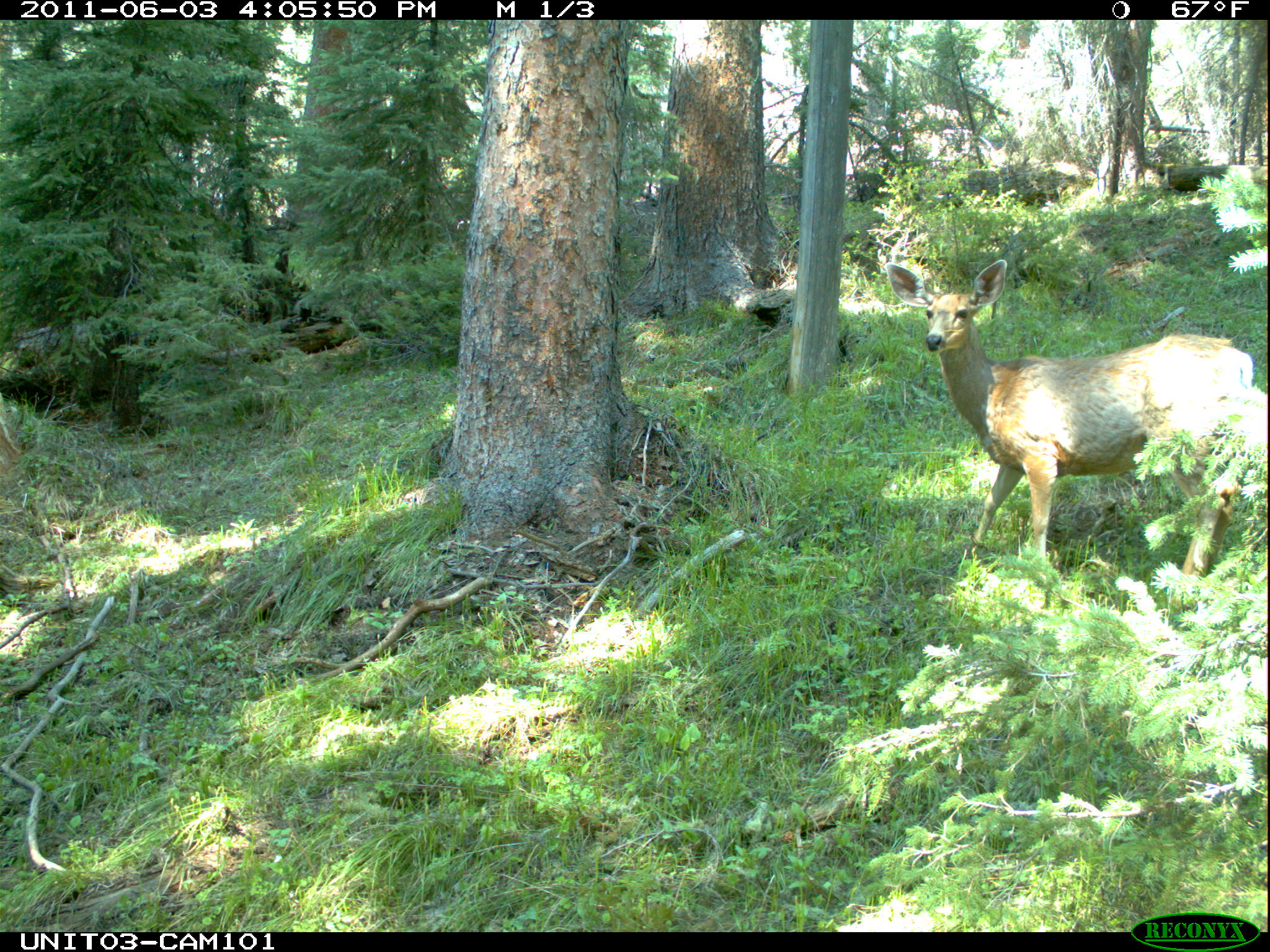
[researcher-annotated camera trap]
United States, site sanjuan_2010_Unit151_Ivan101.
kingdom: Animalia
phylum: Chordata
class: Mammalia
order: Artiodactyla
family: Cervidae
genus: Odocoileus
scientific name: Odocoileus hemionus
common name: mule deer